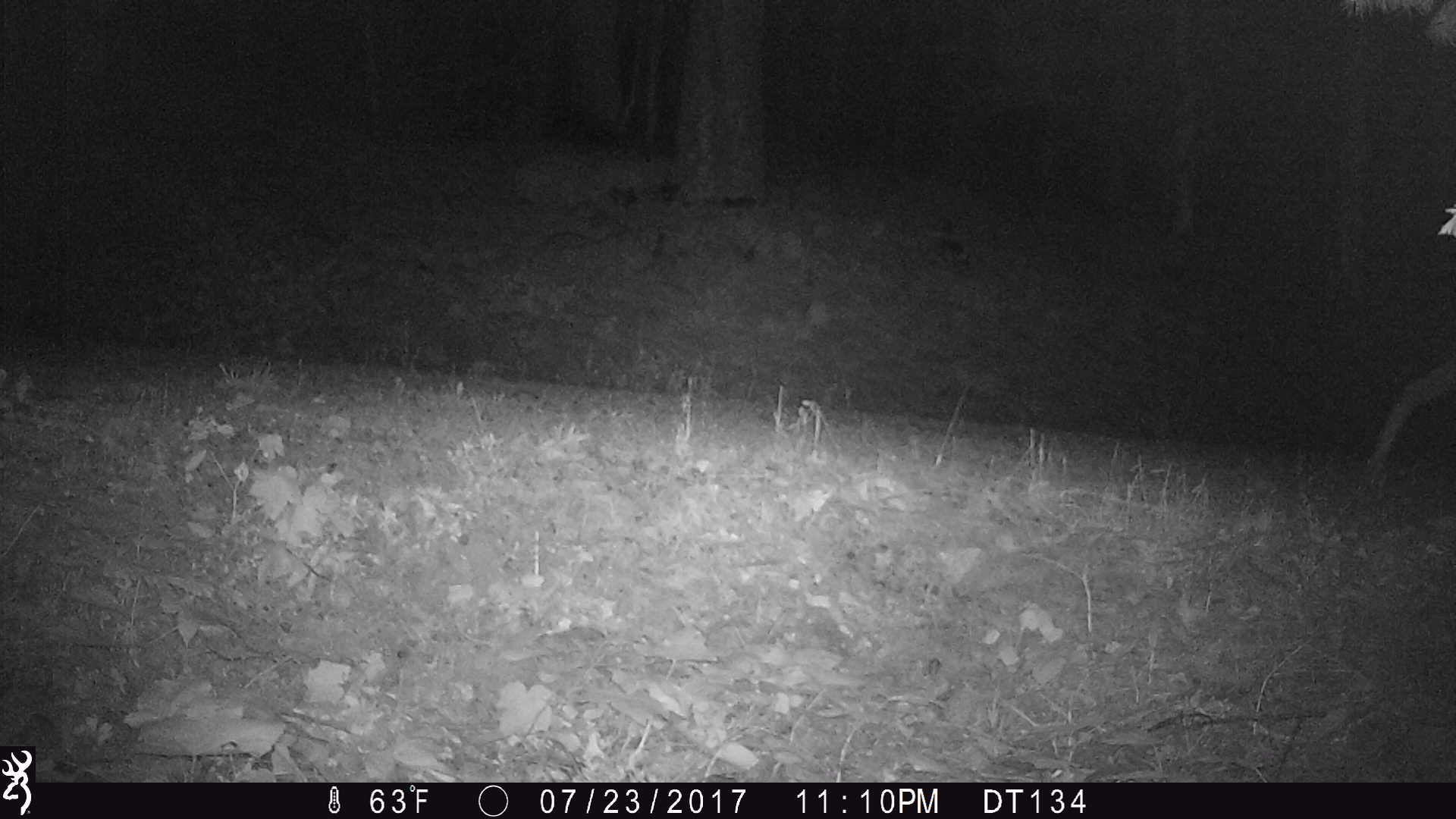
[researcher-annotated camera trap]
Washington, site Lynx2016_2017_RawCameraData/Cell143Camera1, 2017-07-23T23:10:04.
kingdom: Animalia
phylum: Chordata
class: Mammalia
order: Artiodactyla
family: Cervidae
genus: Odocoileus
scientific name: Odocoileus hemionus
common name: mule deer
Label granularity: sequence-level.